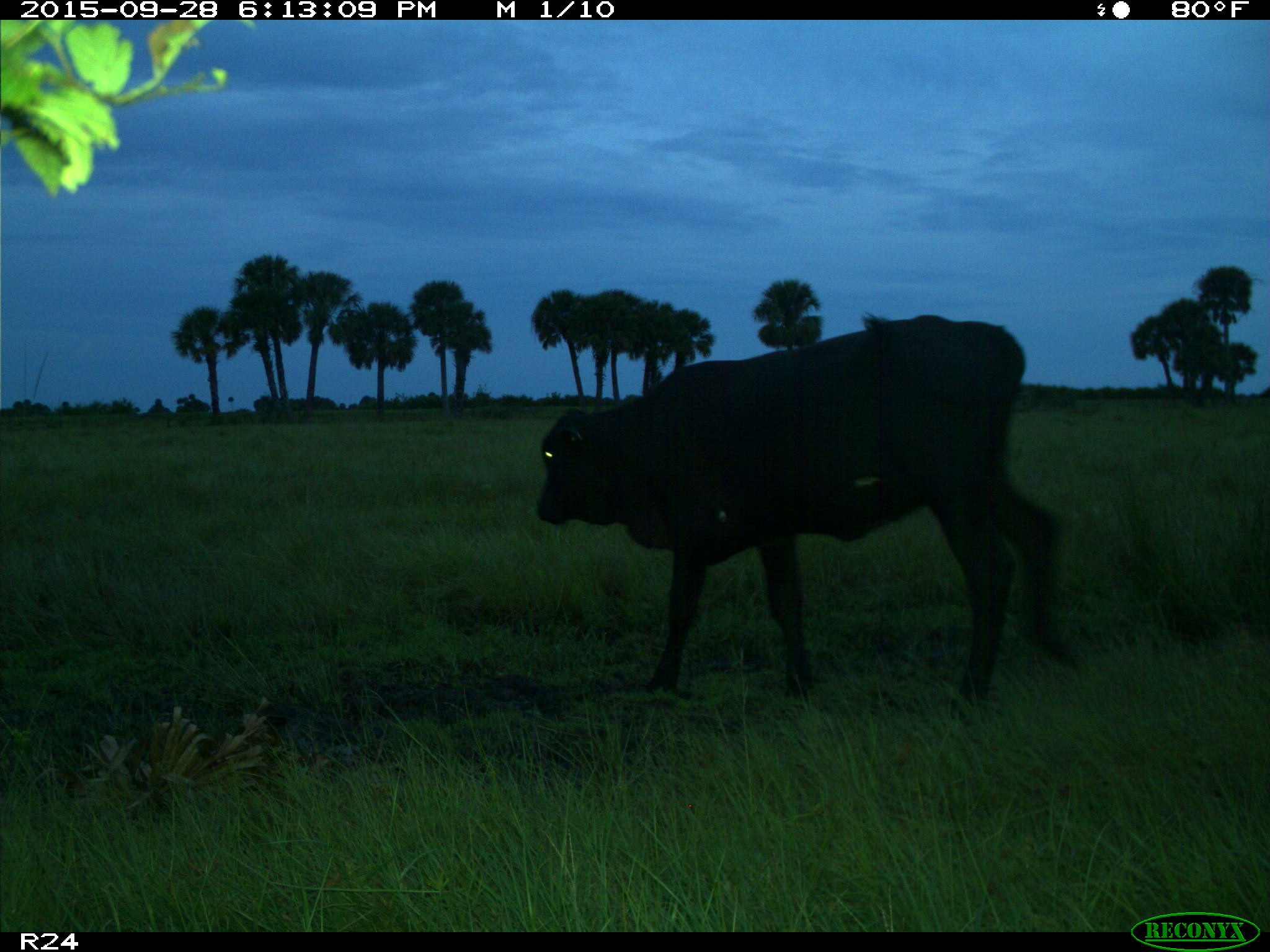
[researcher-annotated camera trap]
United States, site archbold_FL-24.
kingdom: Animalia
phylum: Chordata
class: Mammalia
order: Artiodactyla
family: Bovidae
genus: Bos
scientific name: Bos taurus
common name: domestic cow